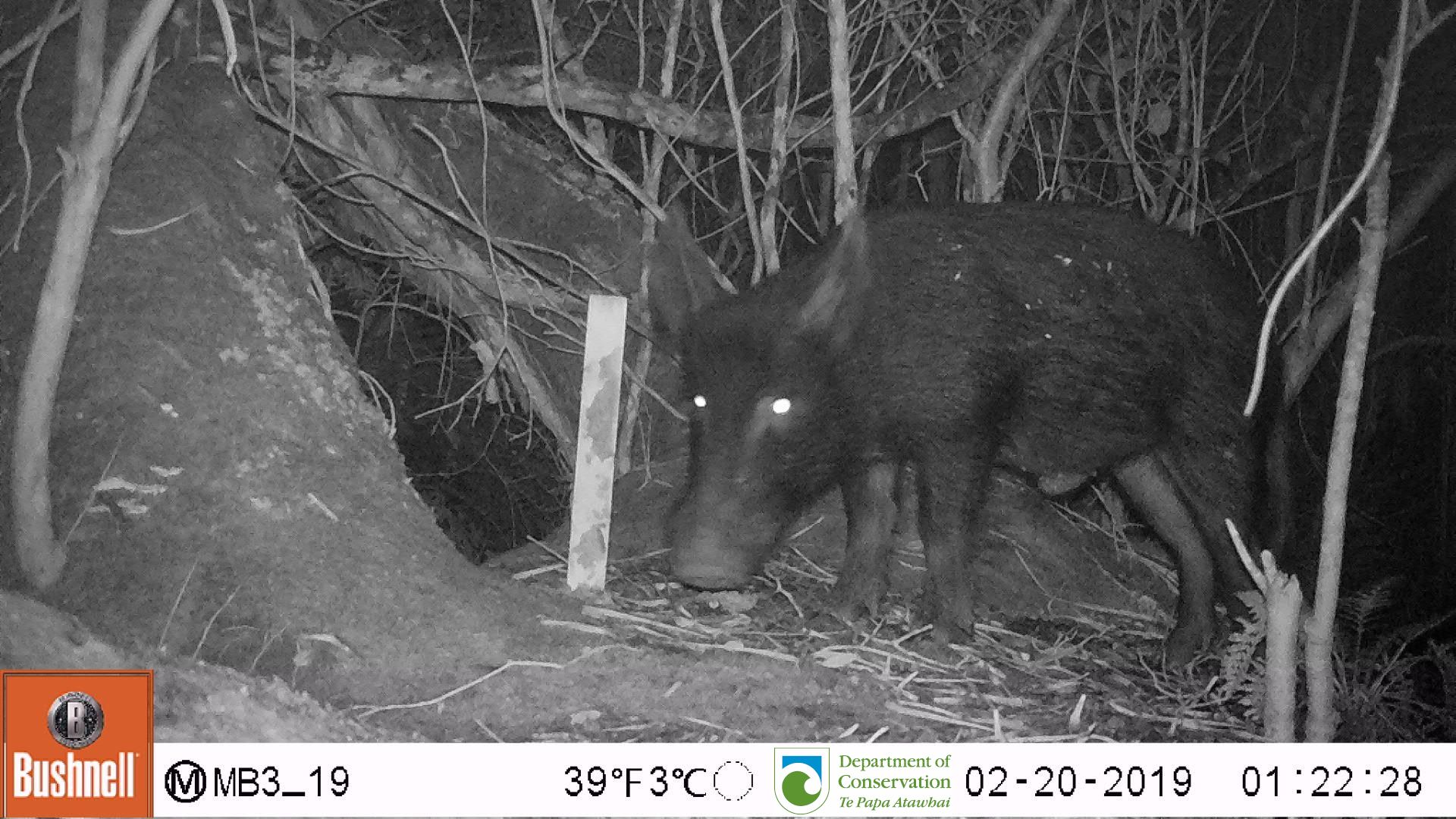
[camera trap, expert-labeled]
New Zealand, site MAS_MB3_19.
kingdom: Animalia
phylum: Chordata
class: Mammalia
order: Artiodactyla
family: Suidae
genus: Sus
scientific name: Sus scrofa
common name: pig